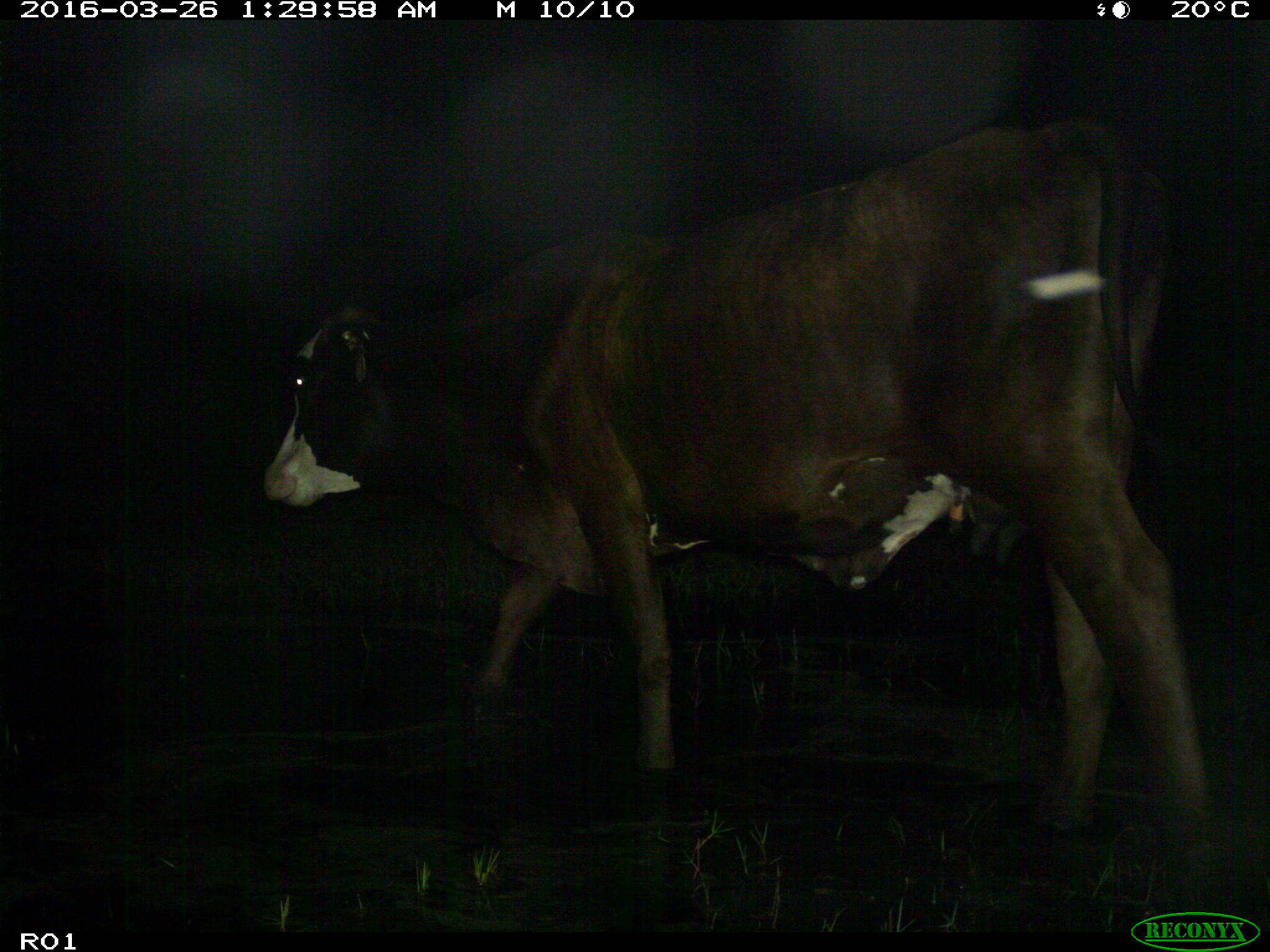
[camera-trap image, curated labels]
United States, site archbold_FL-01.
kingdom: Animalia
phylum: Chordata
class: Mammalia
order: Artiodactyla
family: Bovidae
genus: Bos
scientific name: Bos taurus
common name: domestic cow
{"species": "Bos taurus (domestic cow)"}